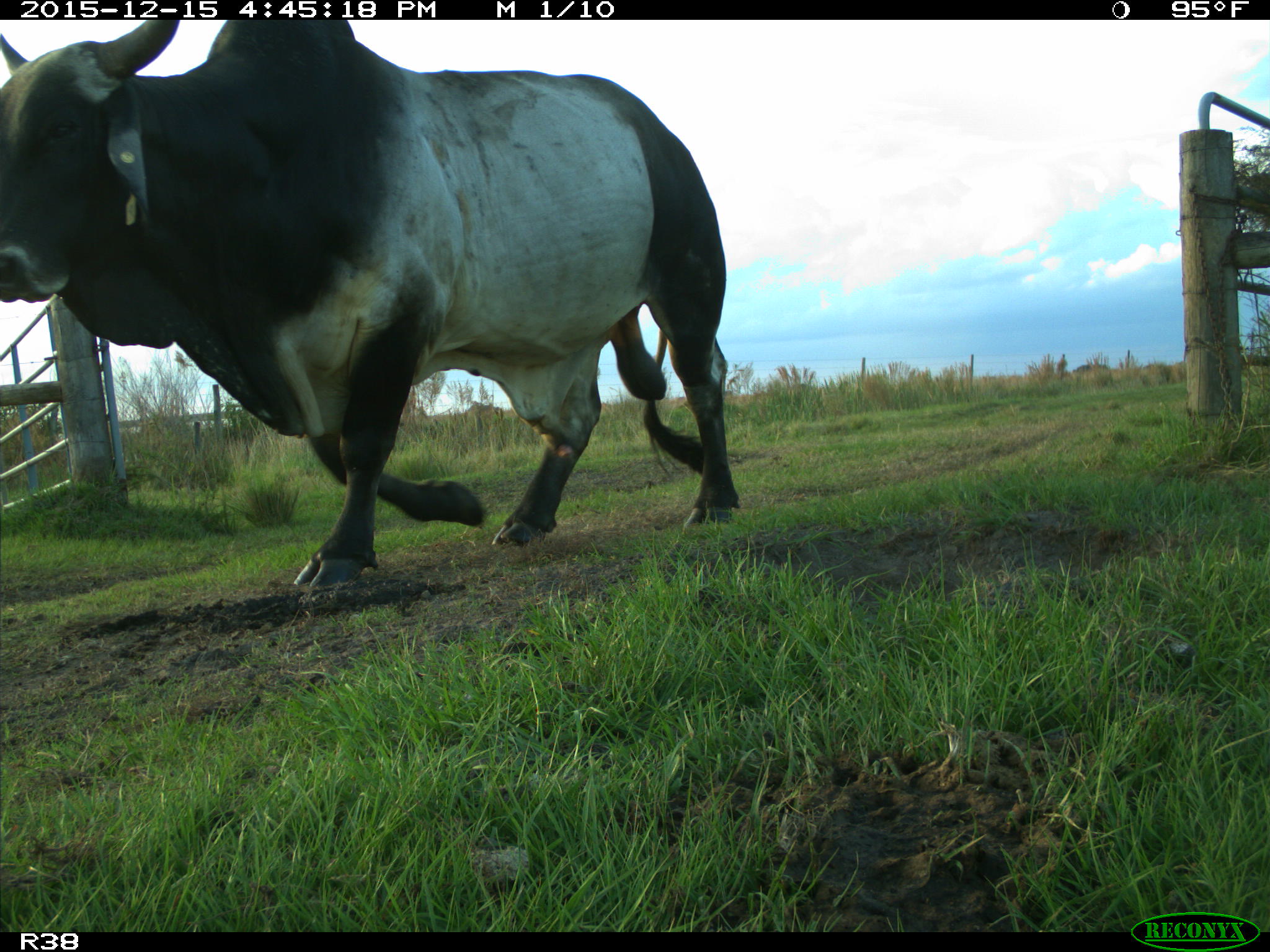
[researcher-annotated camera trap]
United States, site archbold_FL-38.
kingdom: Animalia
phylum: Chordata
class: Mammalia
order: Artiodactyla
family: Bovidae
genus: Bos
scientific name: Bos taurus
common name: domestic cow